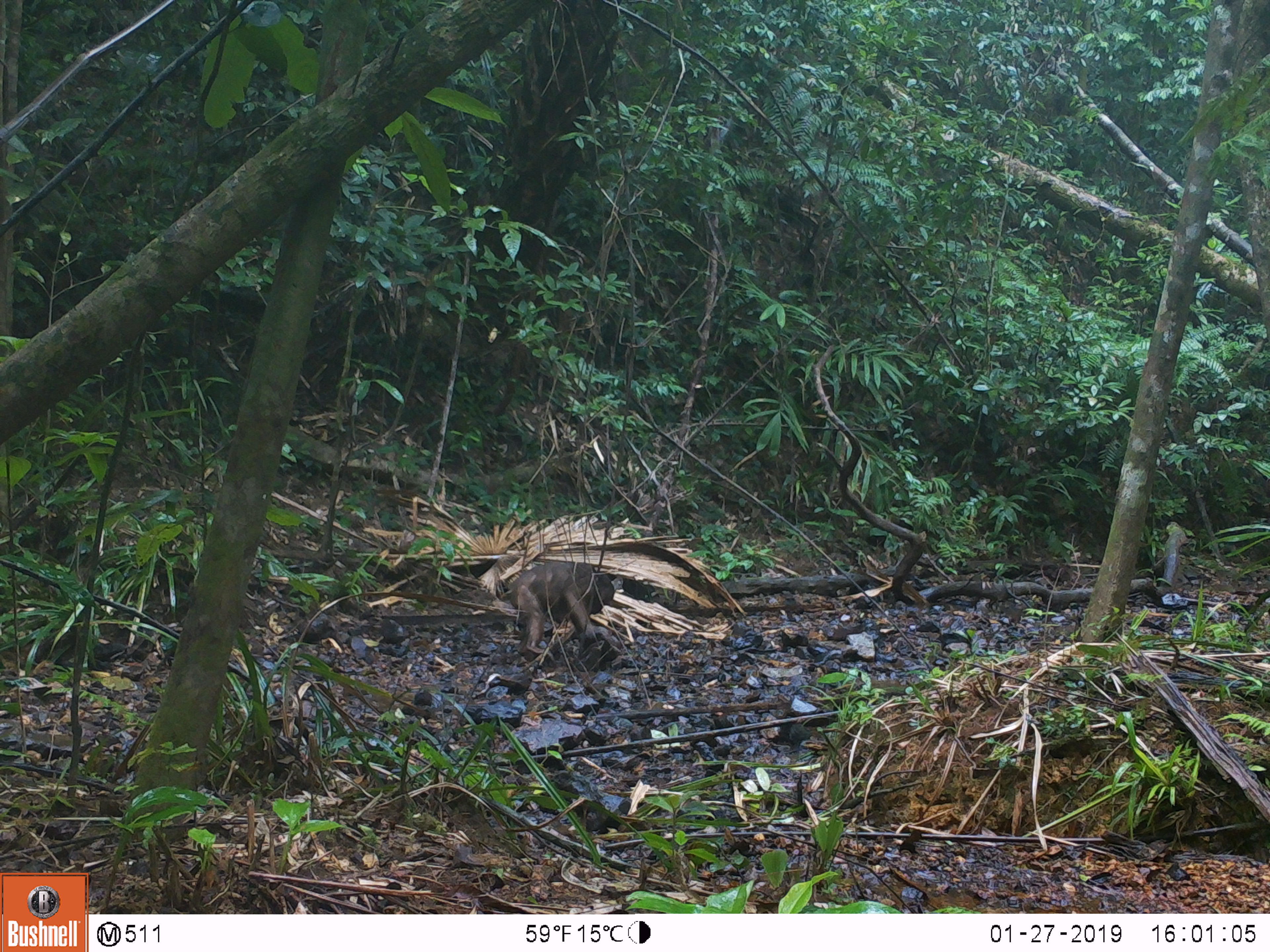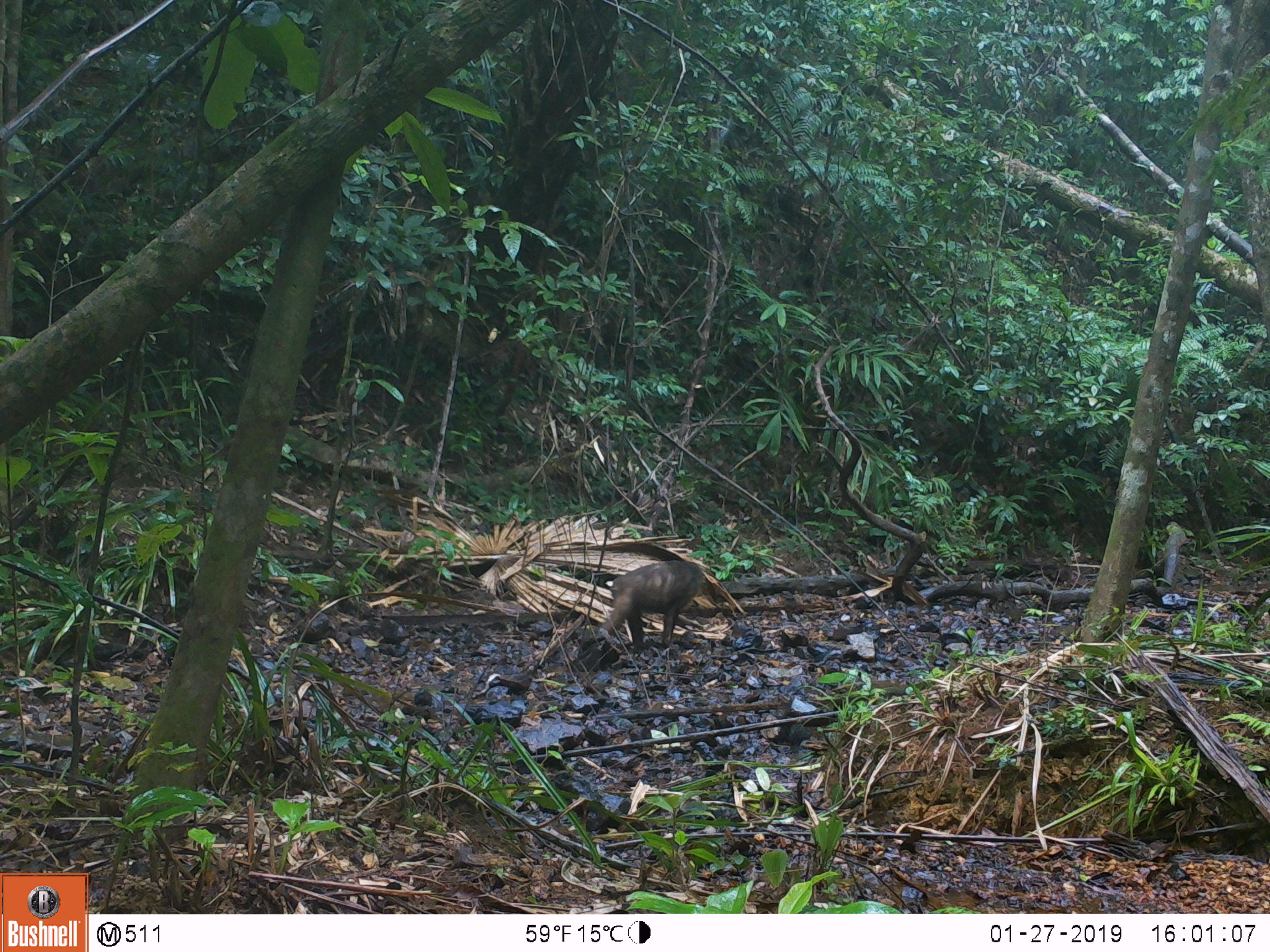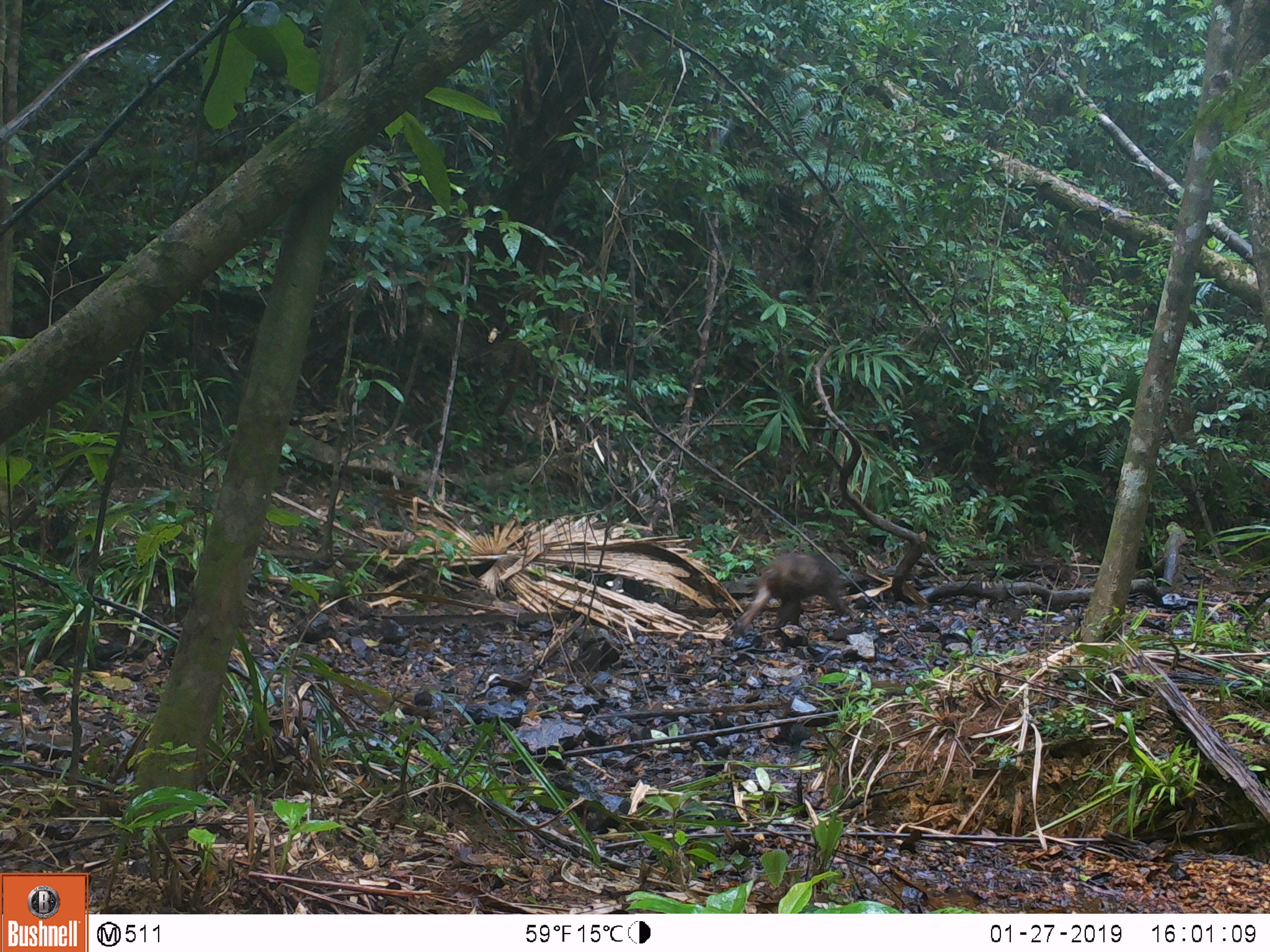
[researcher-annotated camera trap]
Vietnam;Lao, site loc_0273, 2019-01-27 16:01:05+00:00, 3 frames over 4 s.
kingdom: Animalia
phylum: Chordata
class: Mammalia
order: Primates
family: Cercopithecidae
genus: Macaca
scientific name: Macaca arctoides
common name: stump-tailed macaque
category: stump tailed macaque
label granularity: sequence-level